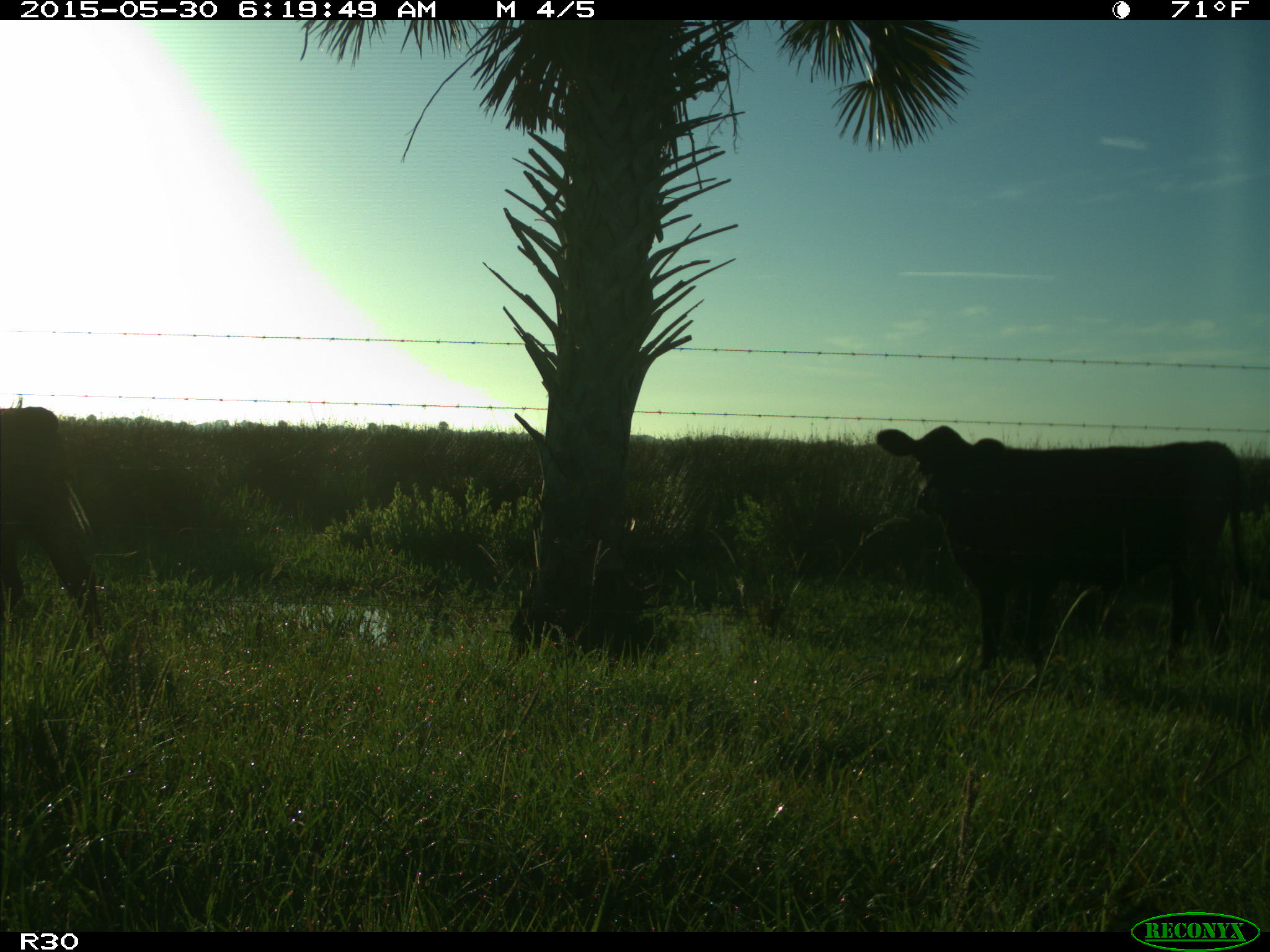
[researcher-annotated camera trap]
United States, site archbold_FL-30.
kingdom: Animalia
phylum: Chordata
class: Mammalia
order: Artiodactyla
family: Bovidae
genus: Bos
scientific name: Bos taurus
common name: domestic cow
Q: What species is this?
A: Bos taurus (domestic cow).